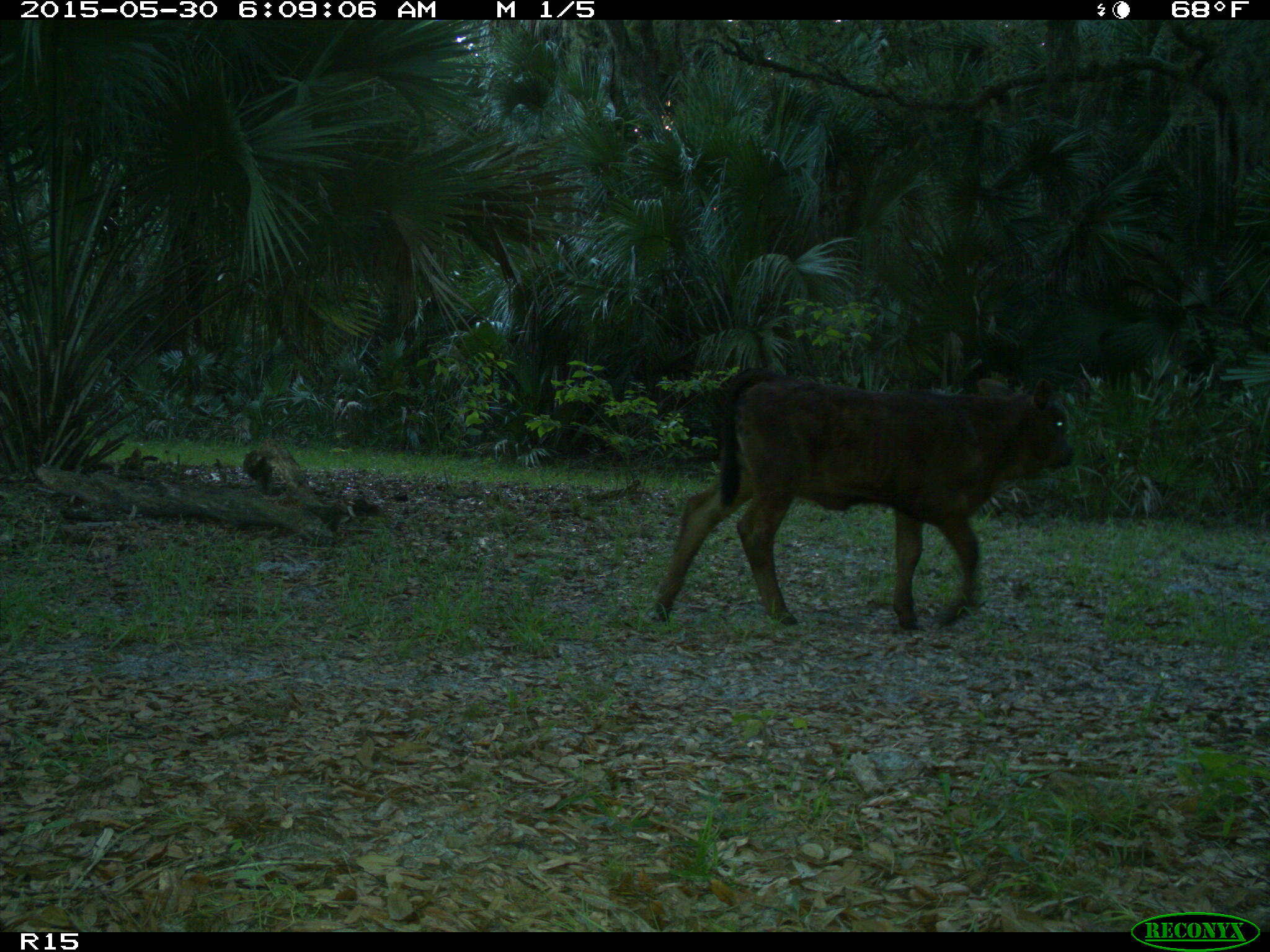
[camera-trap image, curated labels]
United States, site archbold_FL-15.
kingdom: Animalia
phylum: Chordata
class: Mammalia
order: Artiodactyla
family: Bovidae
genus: Bos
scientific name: Bos taurus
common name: domestic cow